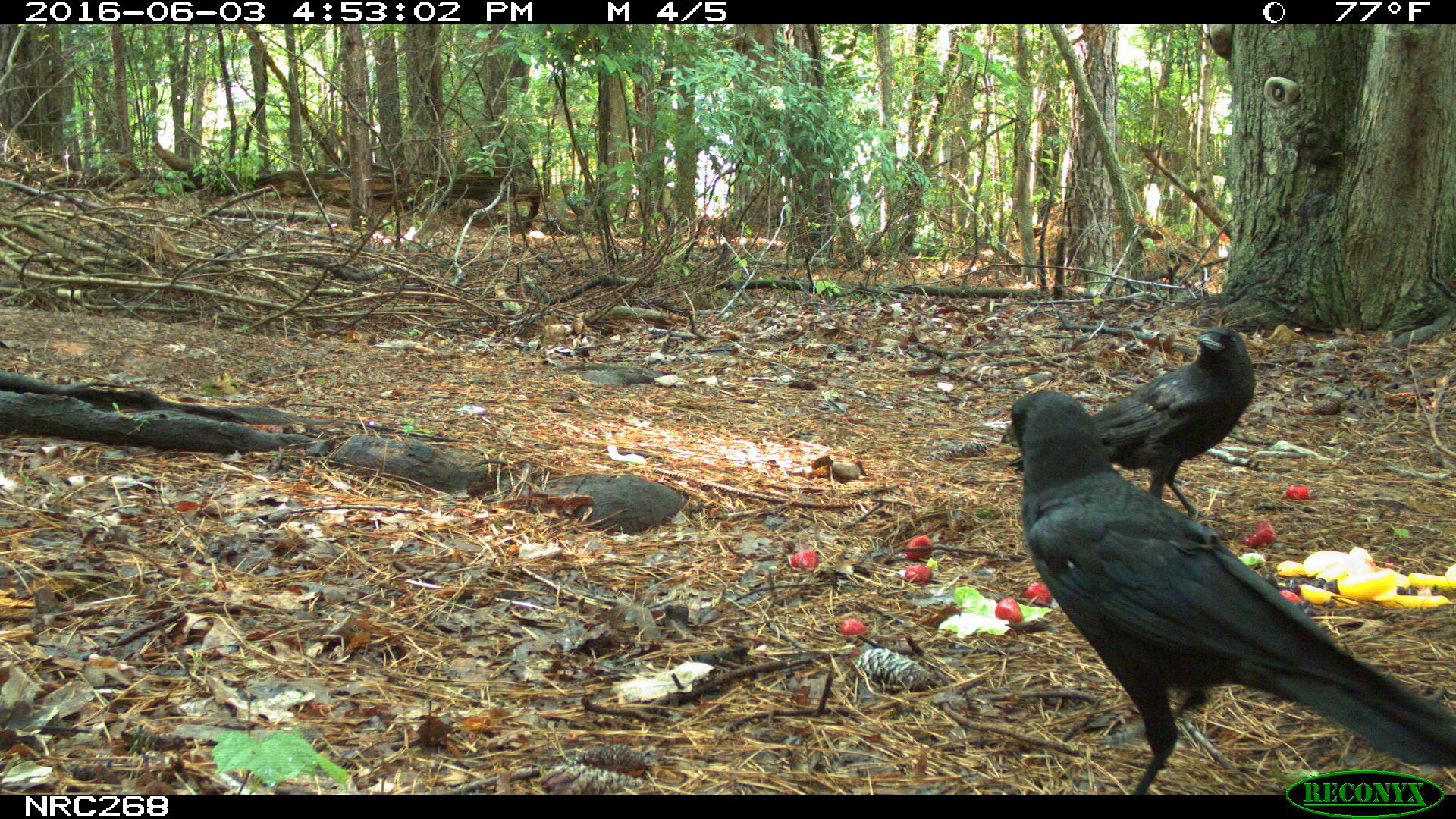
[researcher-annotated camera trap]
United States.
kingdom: Animalia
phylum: Chordata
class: Aves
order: Passeriformes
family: Corvidae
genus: Corvus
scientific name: Corvus brachyrhynchos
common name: american crow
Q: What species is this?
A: American Crow (Corvus brachyrhynchos).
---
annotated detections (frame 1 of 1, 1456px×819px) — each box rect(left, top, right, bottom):
American Crow: rect(989, 383, 1447, 782); rect(1071, 323, 1264, 508)